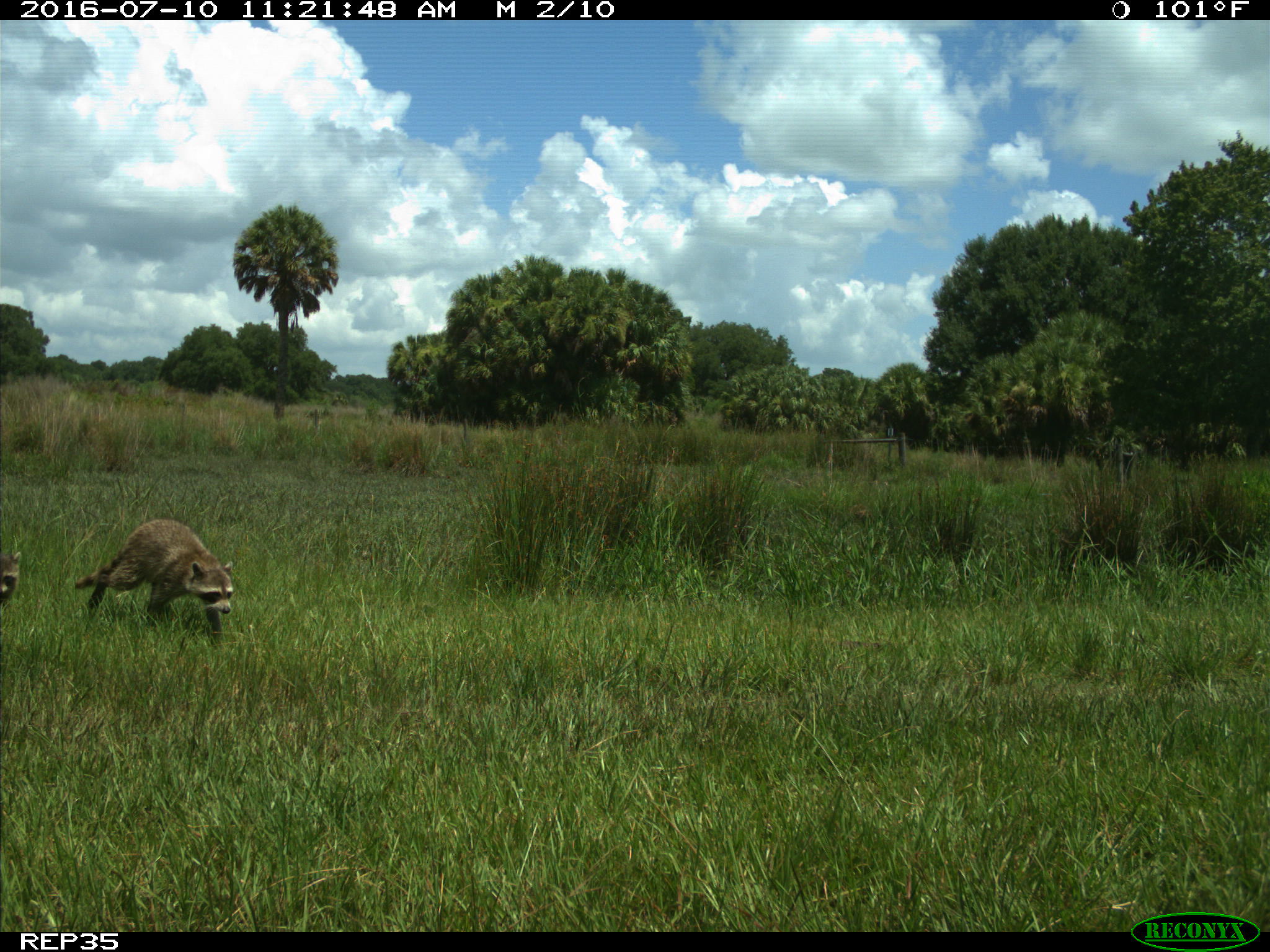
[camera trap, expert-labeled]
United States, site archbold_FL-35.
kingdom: Animalia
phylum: Chordata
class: Mammalia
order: Carnivora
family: Procyonidae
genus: Procyon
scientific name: Procyon lotor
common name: common raccoon